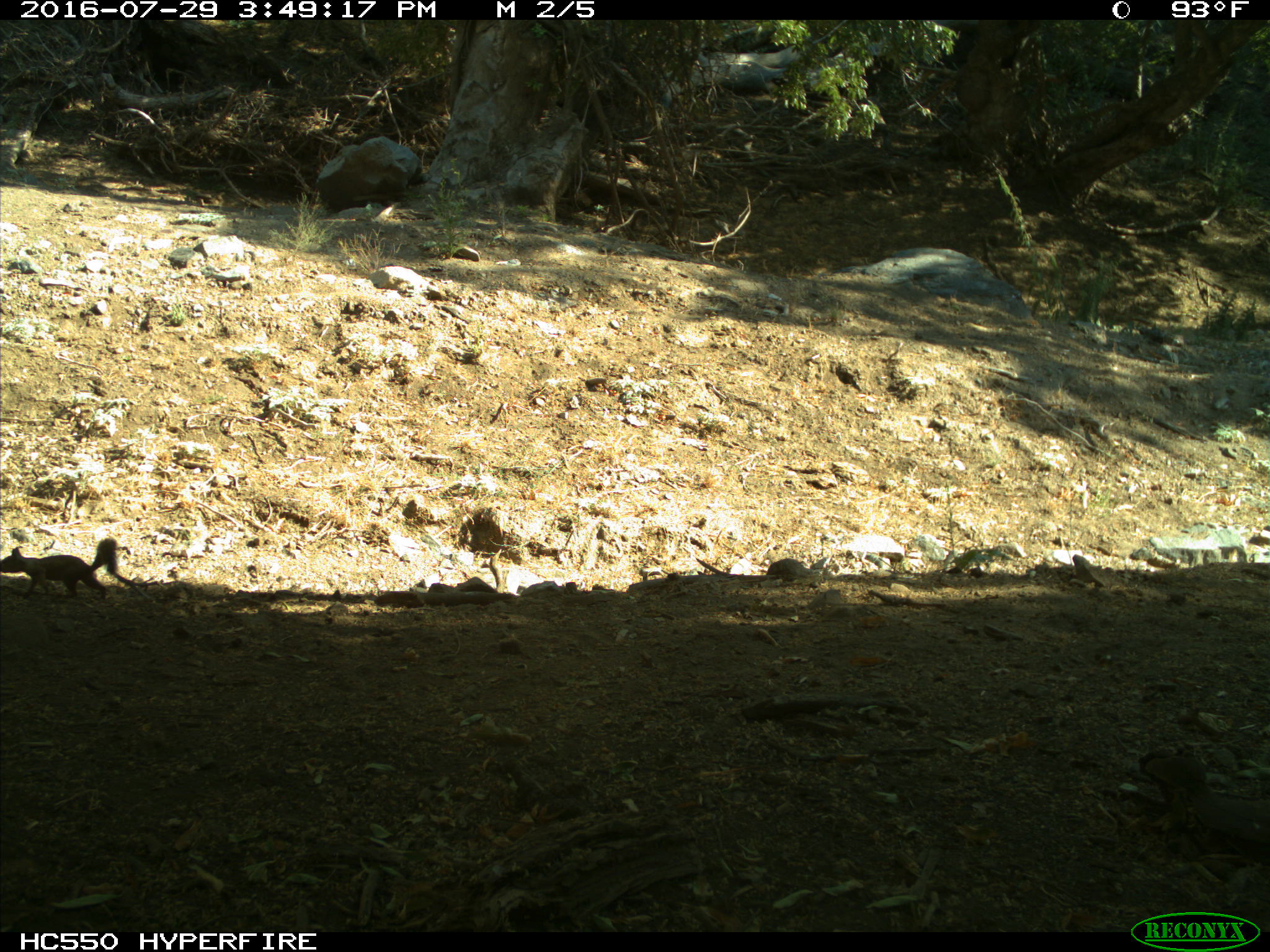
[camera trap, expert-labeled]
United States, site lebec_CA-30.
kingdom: Animalia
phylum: Chordata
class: Mammalia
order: Rodentia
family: Sciuridae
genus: Otospermophilus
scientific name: Otospermophilus beecheyi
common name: california ground squirrel